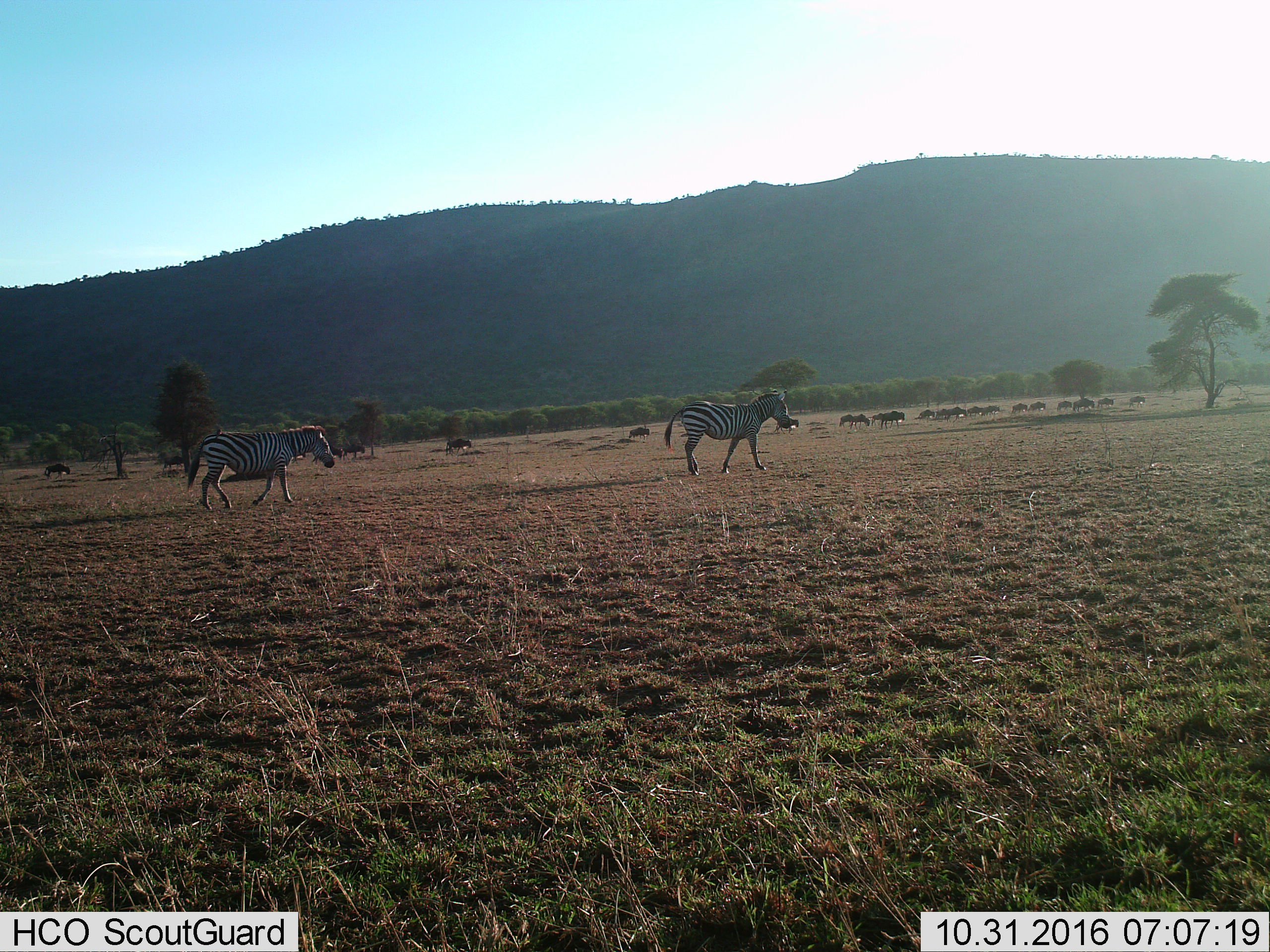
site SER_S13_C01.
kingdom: Animalia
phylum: Chordata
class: Mammalia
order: Artiodactyla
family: Bovidae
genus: Connochaetes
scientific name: Connochaetes taurinus taurinus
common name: blue wildebeest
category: wildebeestblue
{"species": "wildebeestblue (blue wildebeest) (Connochaetes taurinus taurinus)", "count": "11-50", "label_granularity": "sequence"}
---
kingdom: Animalia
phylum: Chordata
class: Mammalia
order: Perissodactyla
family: Equidae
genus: Equus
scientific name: Equus quagga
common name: plains zebra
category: zebraplains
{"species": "zebraplains (plains zebra) (Equus quagga)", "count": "2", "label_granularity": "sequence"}